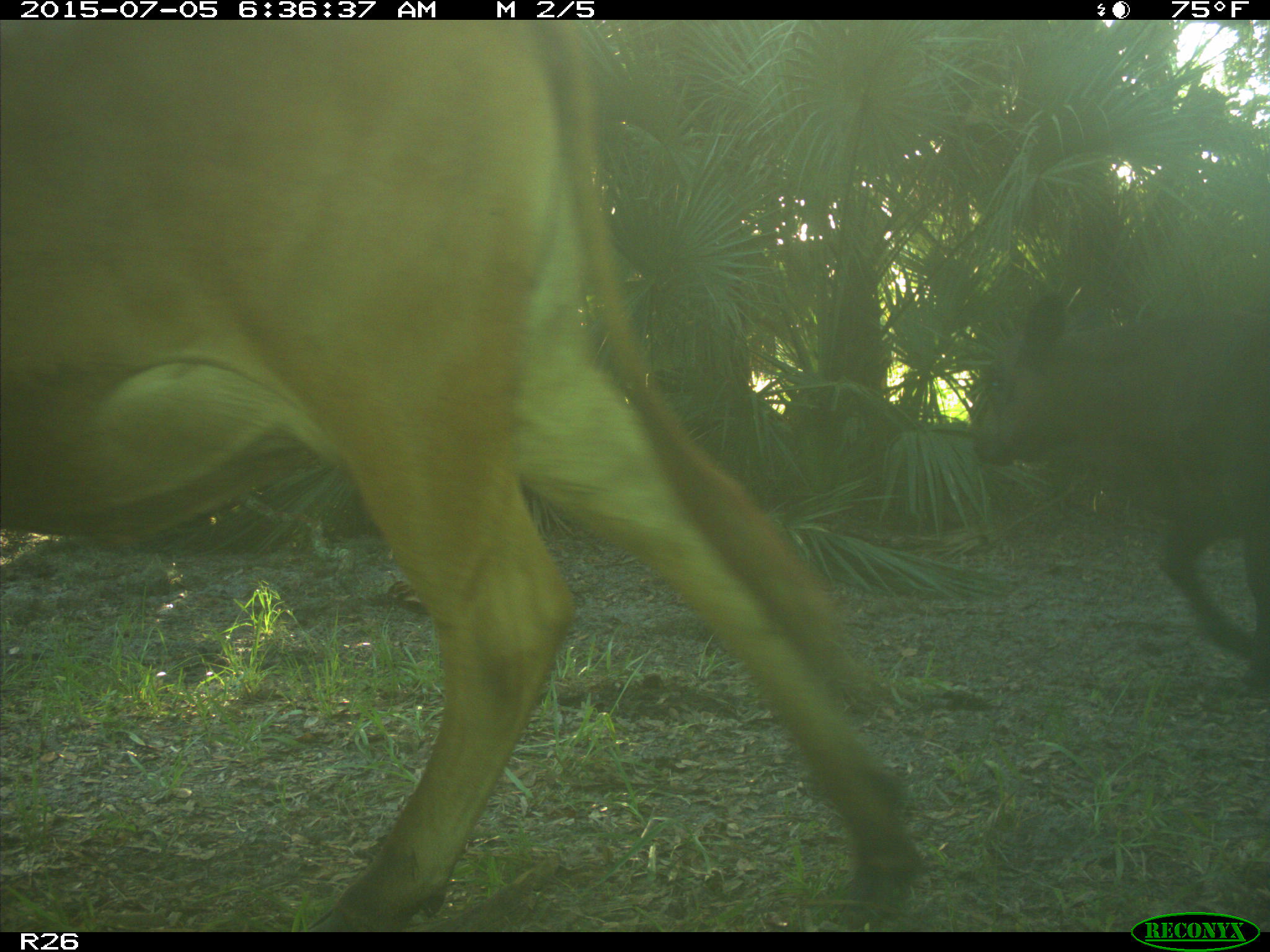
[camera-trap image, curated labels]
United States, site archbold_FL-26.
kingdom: Animalia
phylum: Chordata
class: Mammalia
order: Artiodactyla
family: Bovidae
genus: Bos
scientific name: Bos taurus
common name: domestic cow